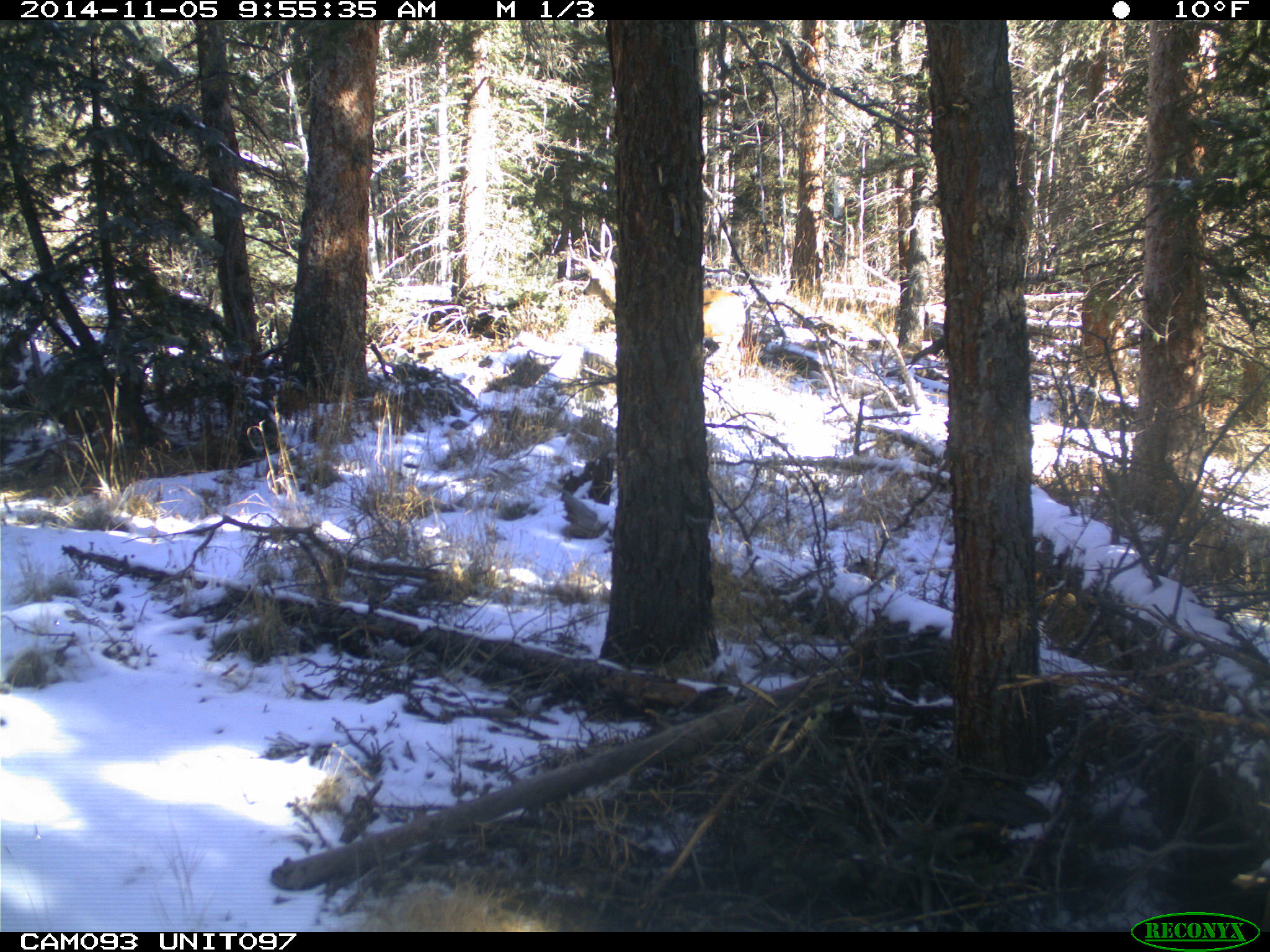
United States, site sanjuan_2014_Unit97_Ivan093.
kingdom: Animalia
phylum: Chordata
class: Mammalia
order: Artiodactyla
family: Cervidae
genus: Odocoileus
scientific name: Odocoileus hemionus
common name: mule deer